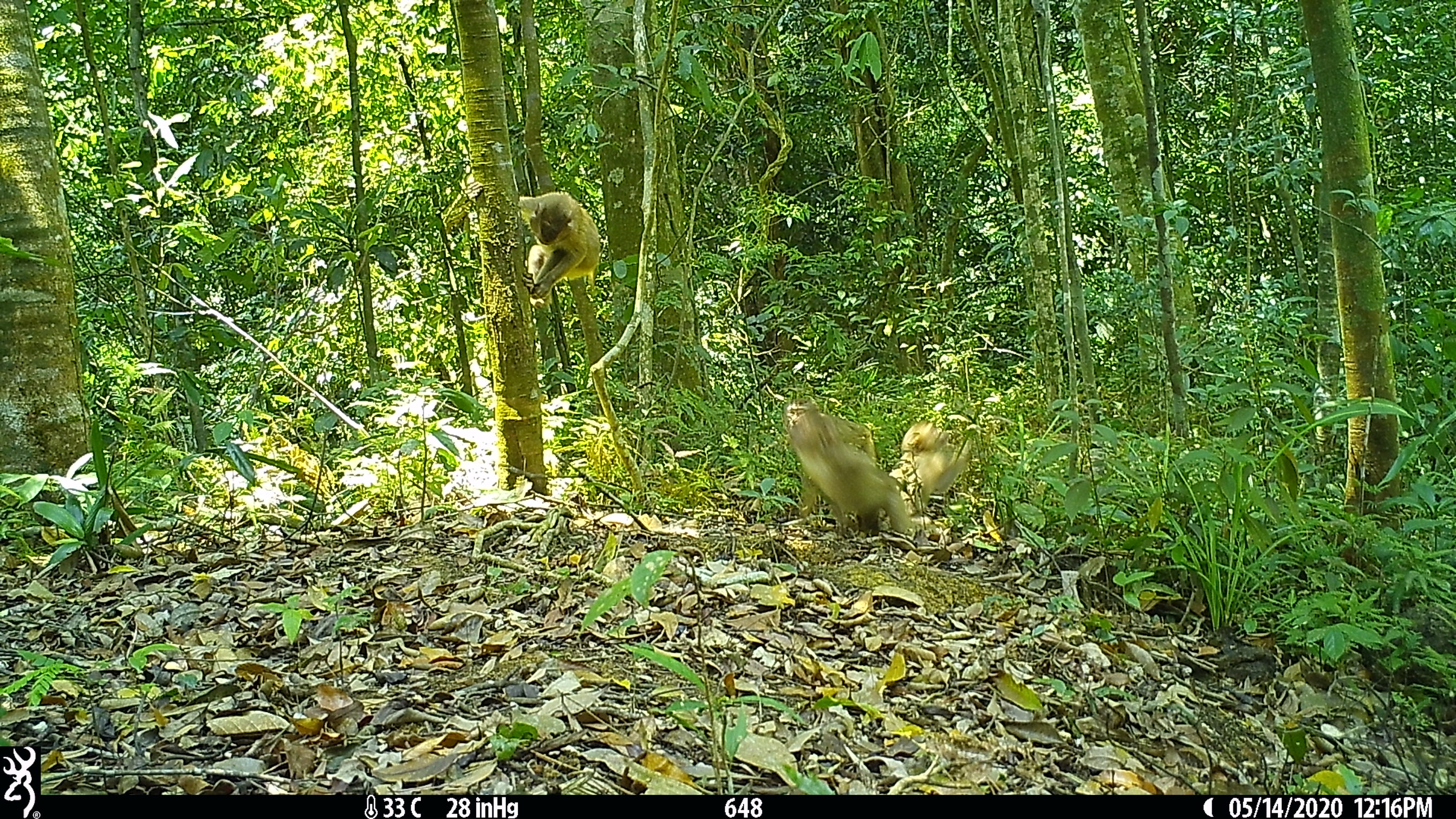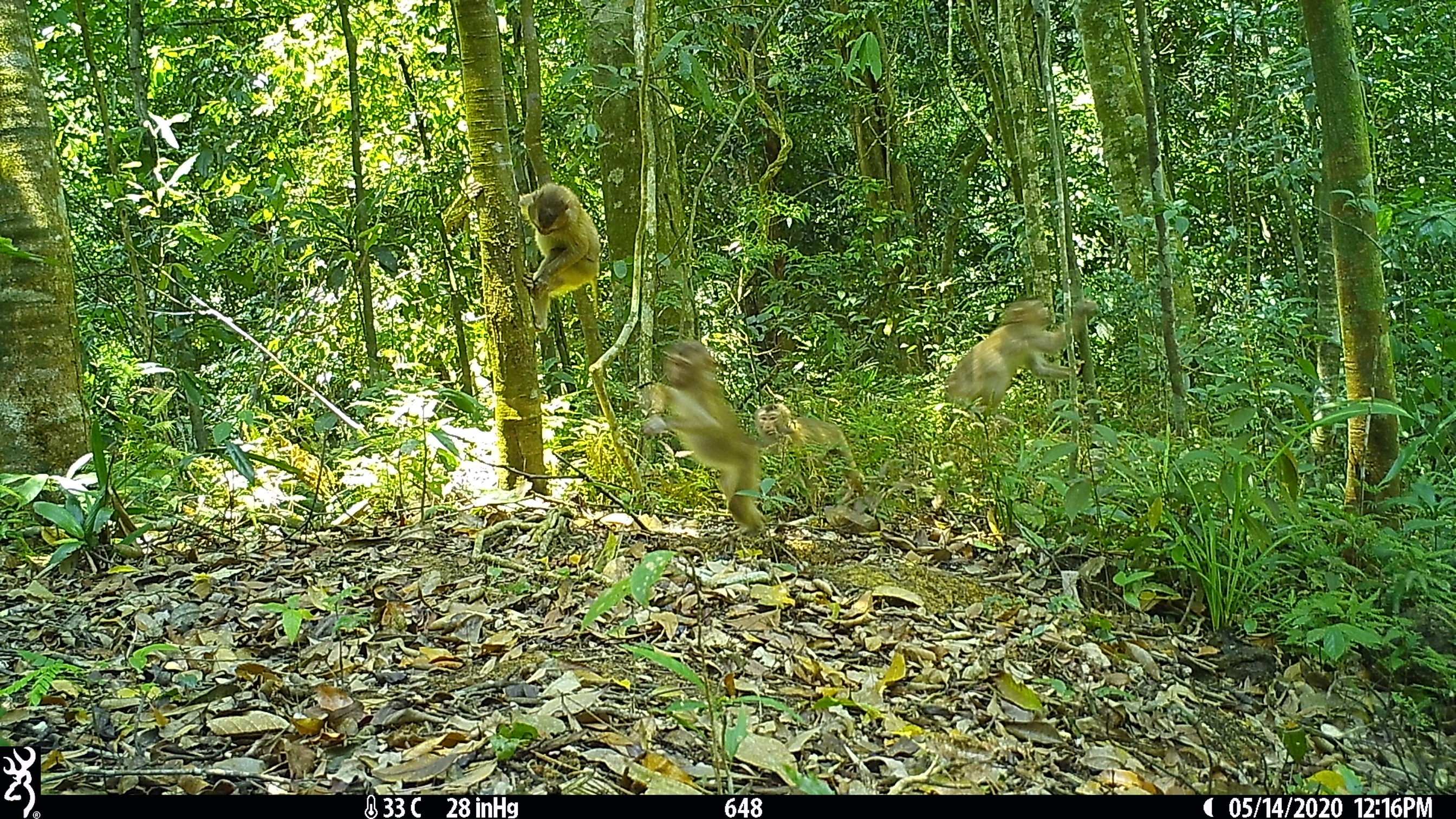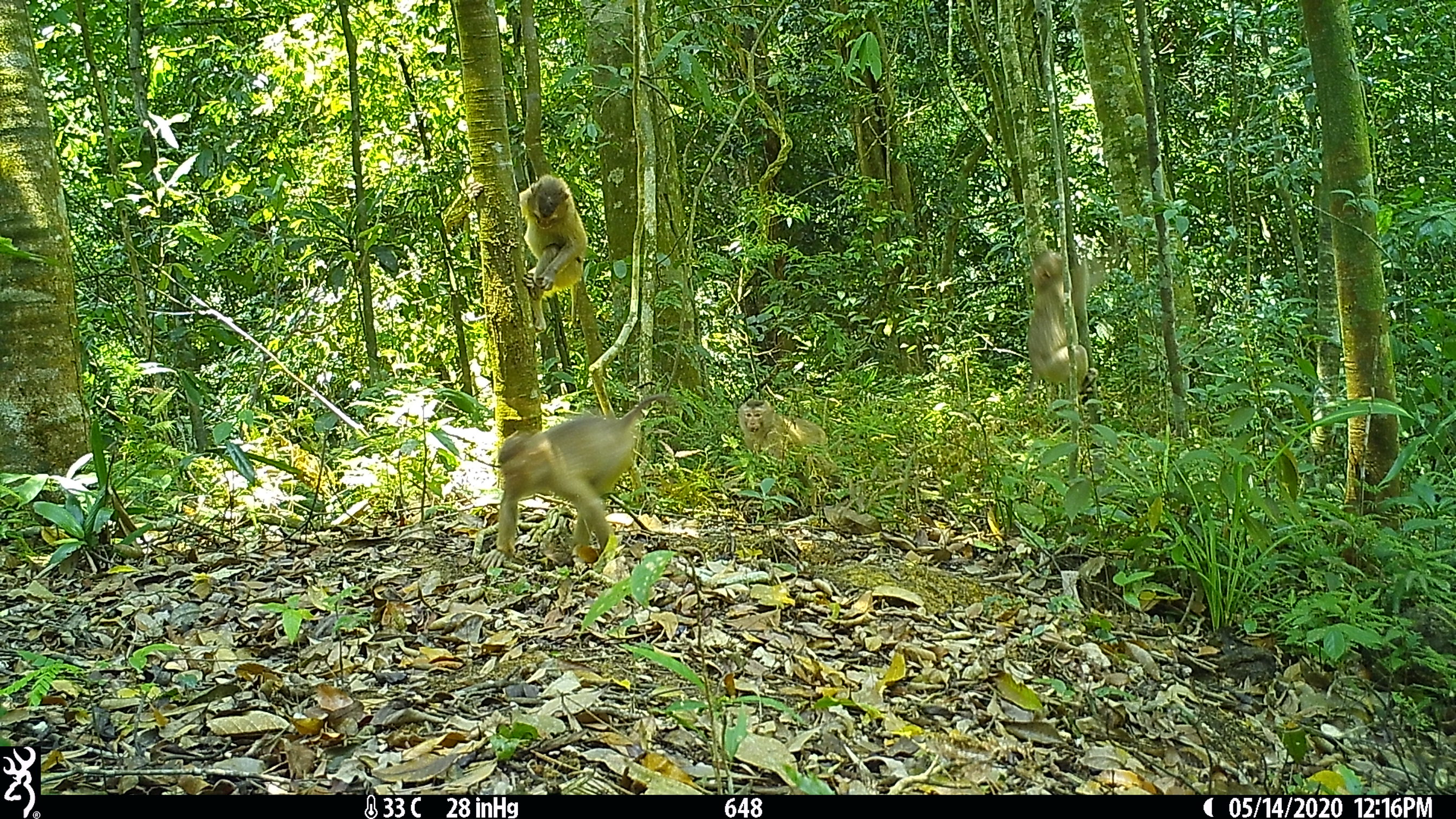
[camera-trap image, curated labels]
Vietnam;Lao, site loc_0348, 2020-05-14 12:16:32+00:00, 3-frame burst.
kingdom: Animalia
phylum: Chordata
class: Mammalia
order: Primates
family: Cercopithecidae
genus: Macaca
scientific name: Macaca nemestrina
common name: pig-tailed macaque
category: pig tailed macaque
Pig tailed macaque (pig-tailed macaque) (Macaca nemestrina). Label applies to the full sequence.